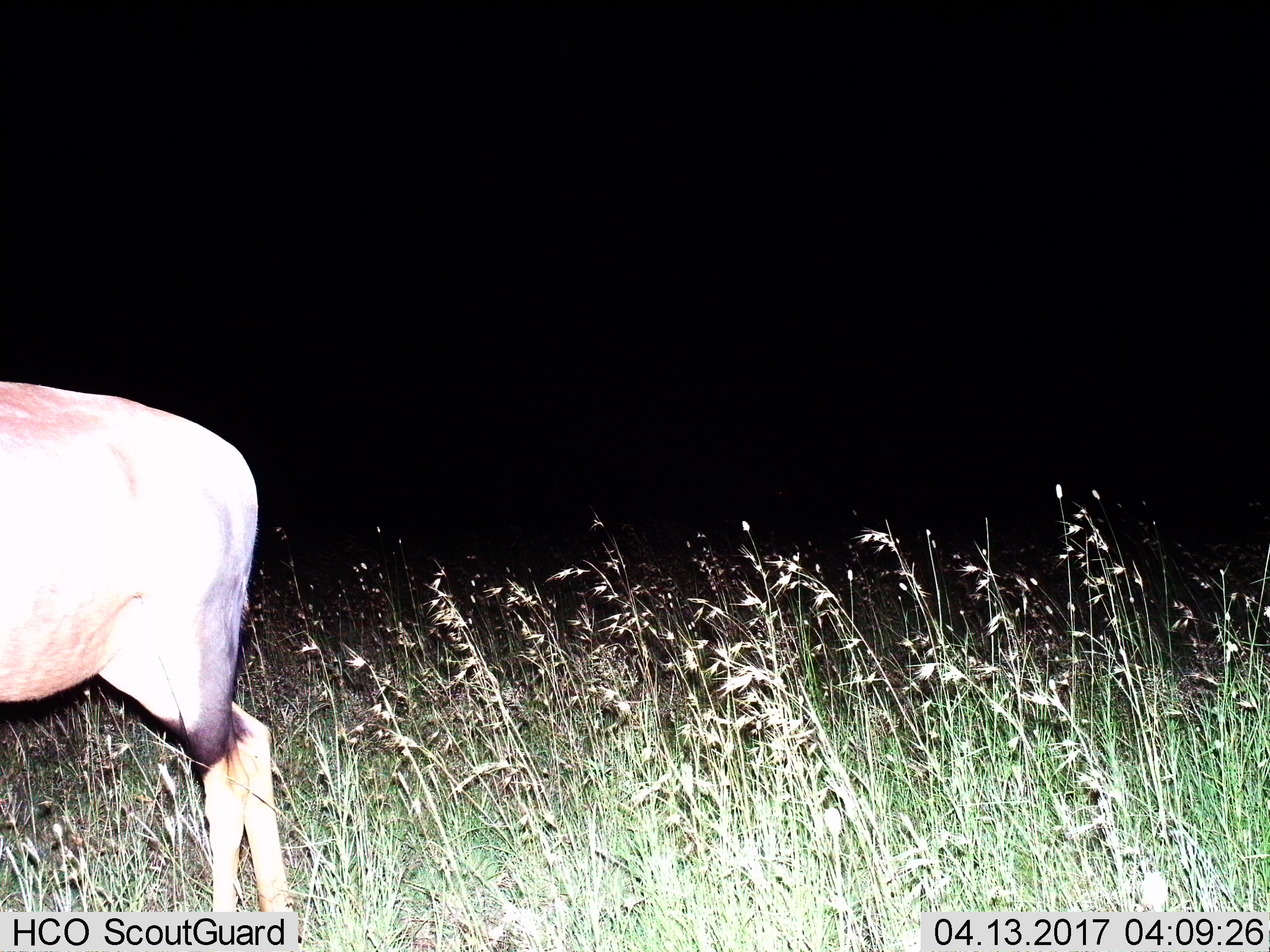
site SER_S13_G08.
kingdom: Animalia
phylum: Chordata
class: Mammalia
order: Artiodactyla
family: Bovidae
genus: Damaliscus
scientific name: Damaliscus lunatus jimela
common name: topi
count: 1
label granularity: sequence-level